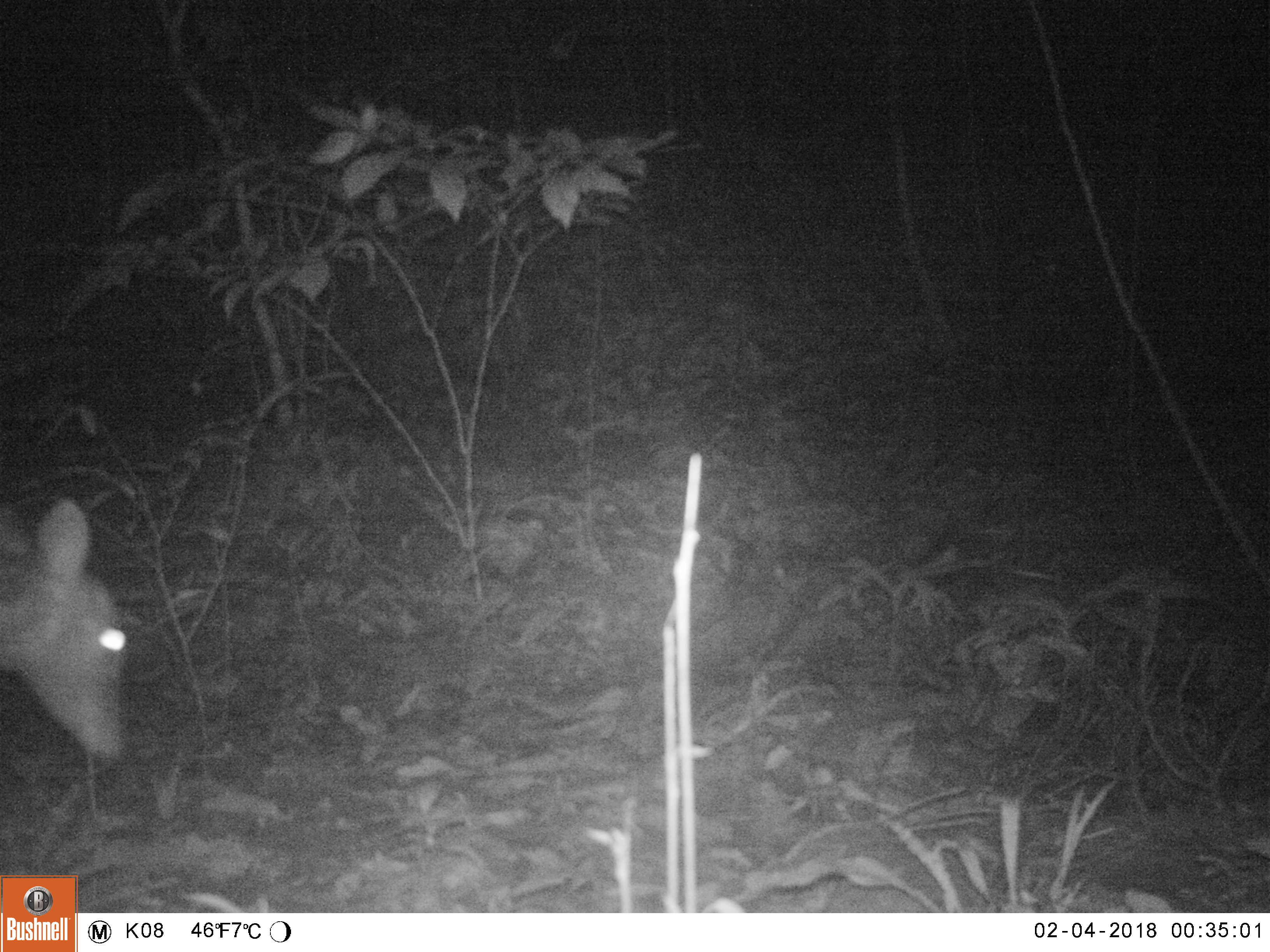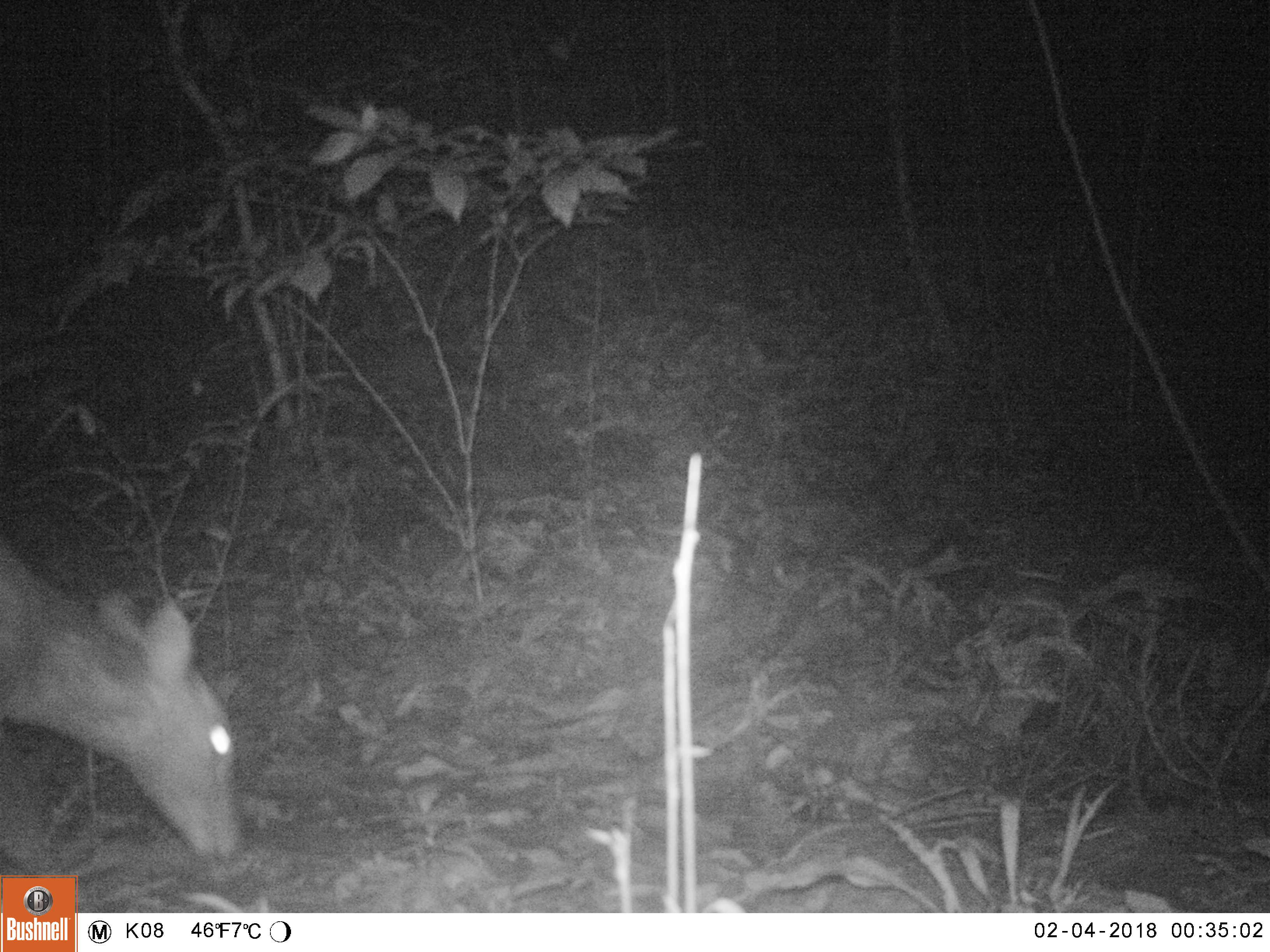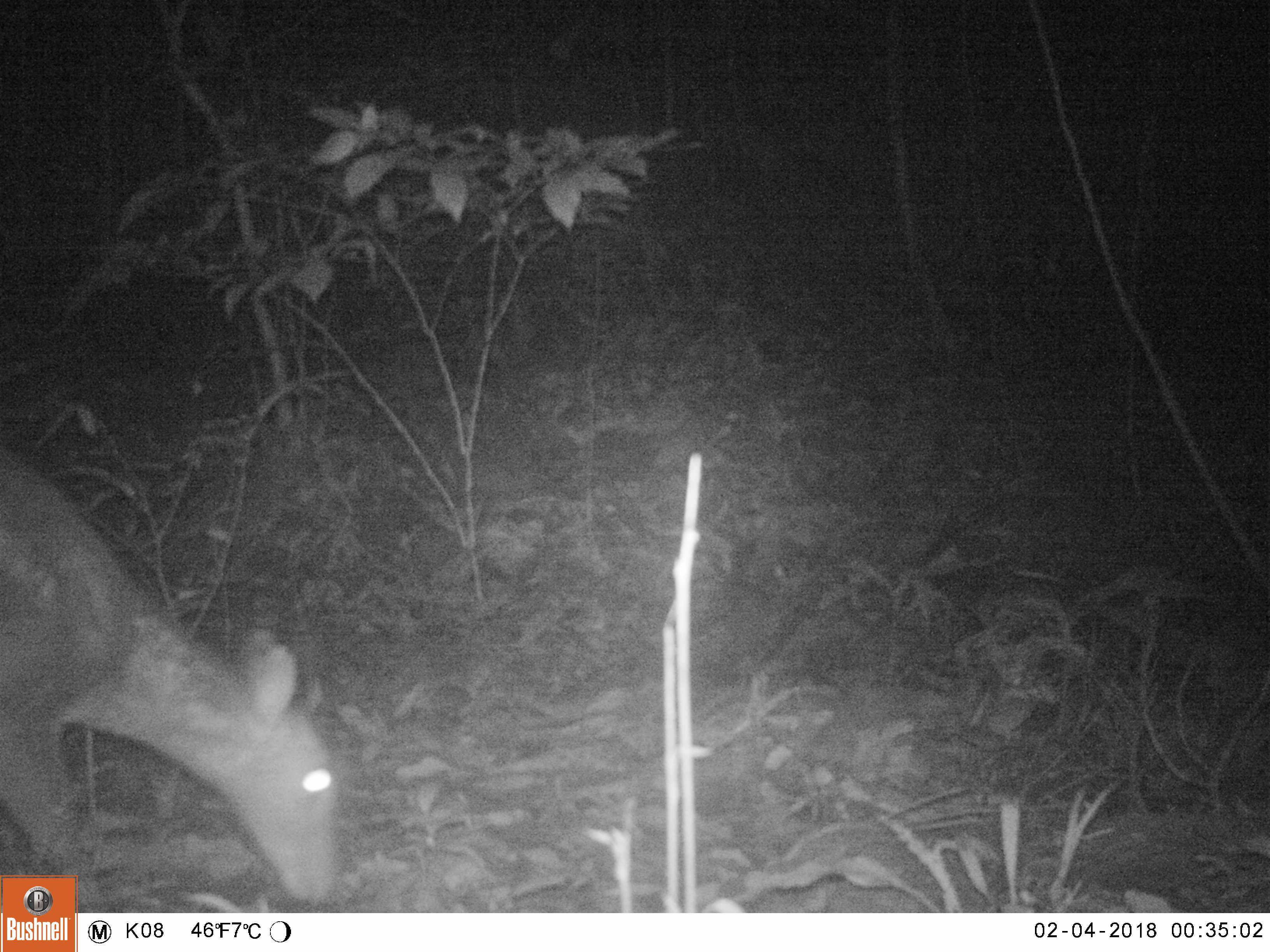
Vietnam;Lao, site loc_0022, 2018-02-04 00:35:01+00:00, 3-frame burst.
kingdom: Animalia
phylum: Chordata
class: Mammalia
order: Artiodactyla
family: Cervidae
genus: Muntiacus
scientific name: Muntiacus vuquangensis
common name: large-antlered muntjac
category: large antlered muntjac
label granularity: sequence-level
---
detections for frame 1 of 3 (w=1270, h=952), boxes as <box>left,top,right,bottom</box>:
large antlered muntjac: <box>0,494,126,763</box>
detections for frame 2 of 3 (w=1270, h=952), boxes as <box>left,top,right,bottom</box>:
large antlered muntjac: <box>0,536,242,906</box>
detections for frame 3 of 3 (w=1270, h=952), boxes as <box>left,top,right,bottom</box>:
large antlered muntjac: <box>0,447,338,908</box>